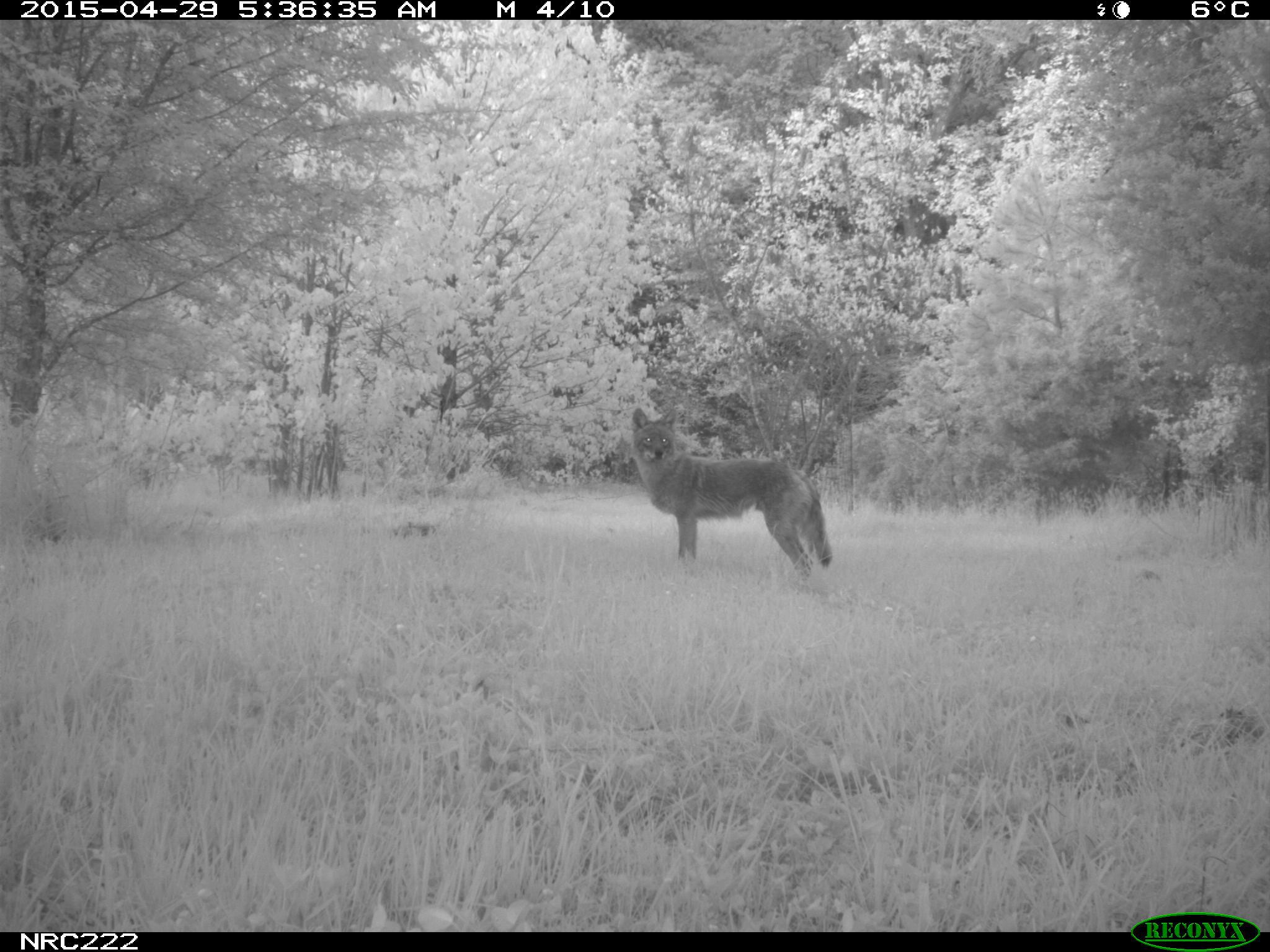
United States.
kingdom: Animalia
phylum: Chordata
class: Mammalia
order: Carnivora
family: Canidae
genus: Canis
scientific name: Canis latrans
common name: coyote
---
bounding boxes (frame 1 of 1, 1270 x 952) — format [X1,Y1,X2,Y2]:
Coyote: [616,408,840,586]